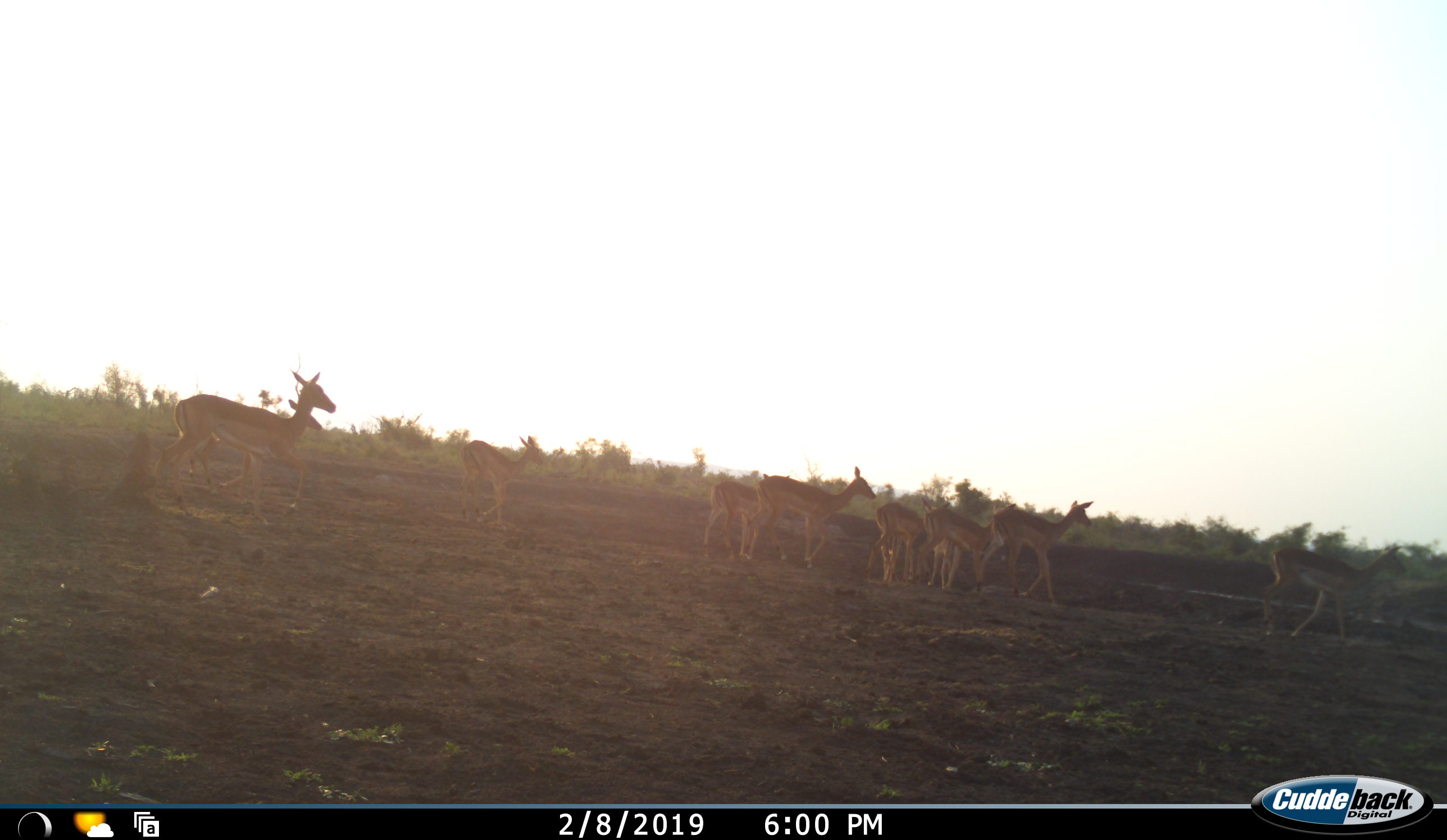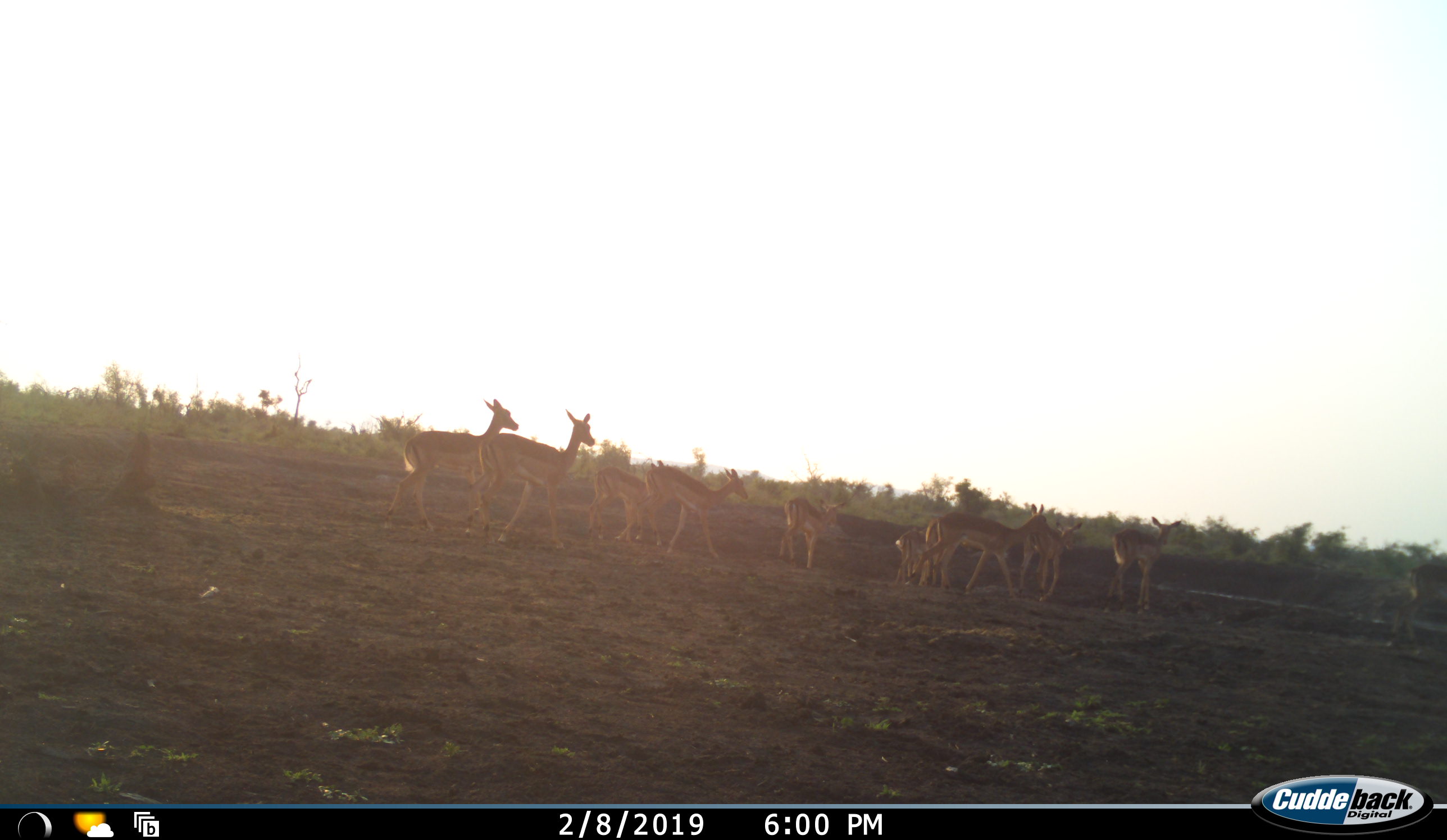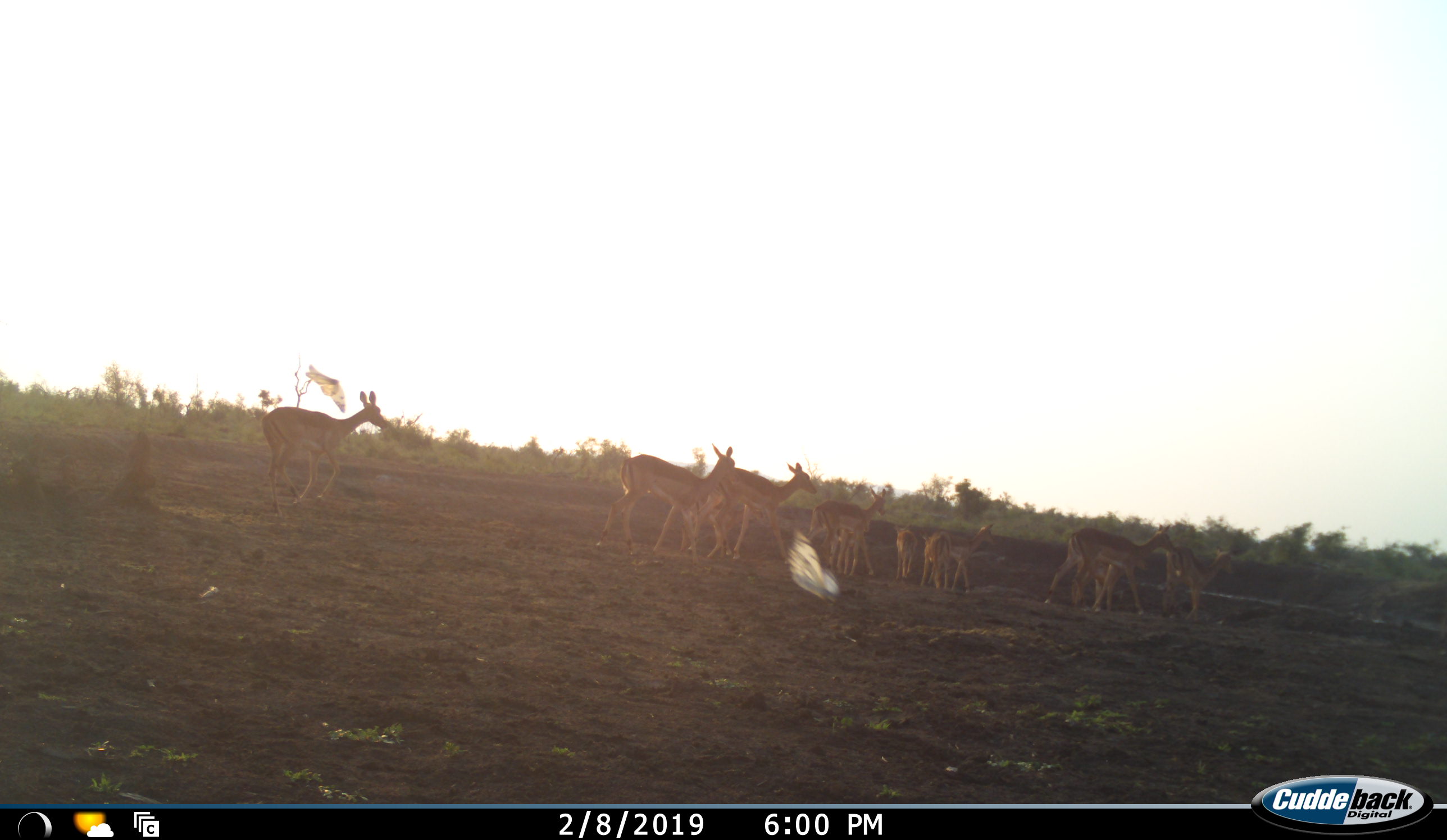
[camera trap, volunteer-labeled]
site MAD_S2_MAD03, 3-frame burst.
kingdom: Animalia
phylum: Chordata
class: Mammalia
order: Artiodactyla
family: Bovidae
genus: Aepyceros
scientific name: Aepyceros melampus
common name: impala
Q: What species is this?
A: Impala (Aepyceros melampus).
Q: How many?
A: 11-50.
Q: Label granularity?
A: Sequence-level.